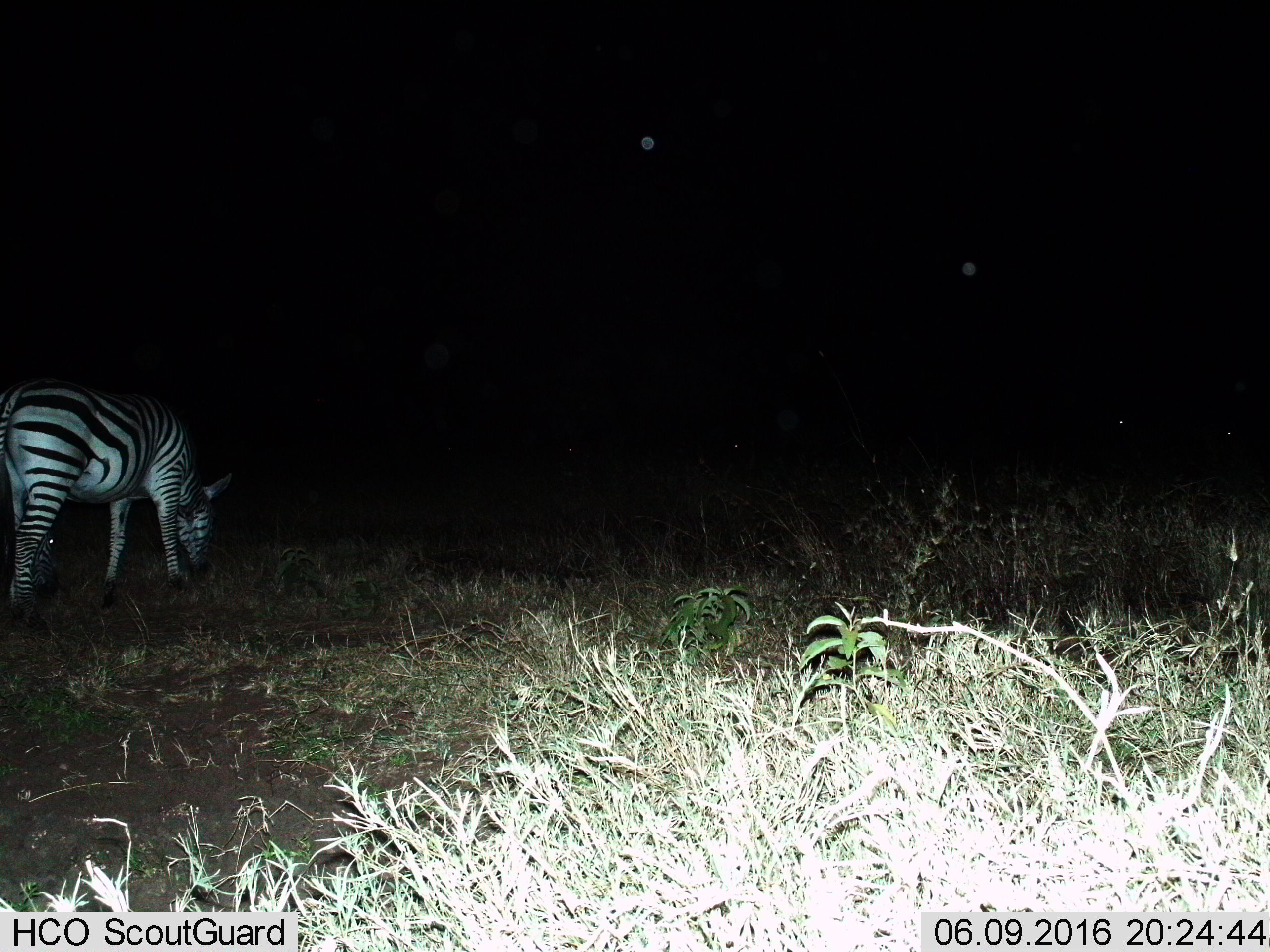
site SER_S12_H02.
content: unidentified animal